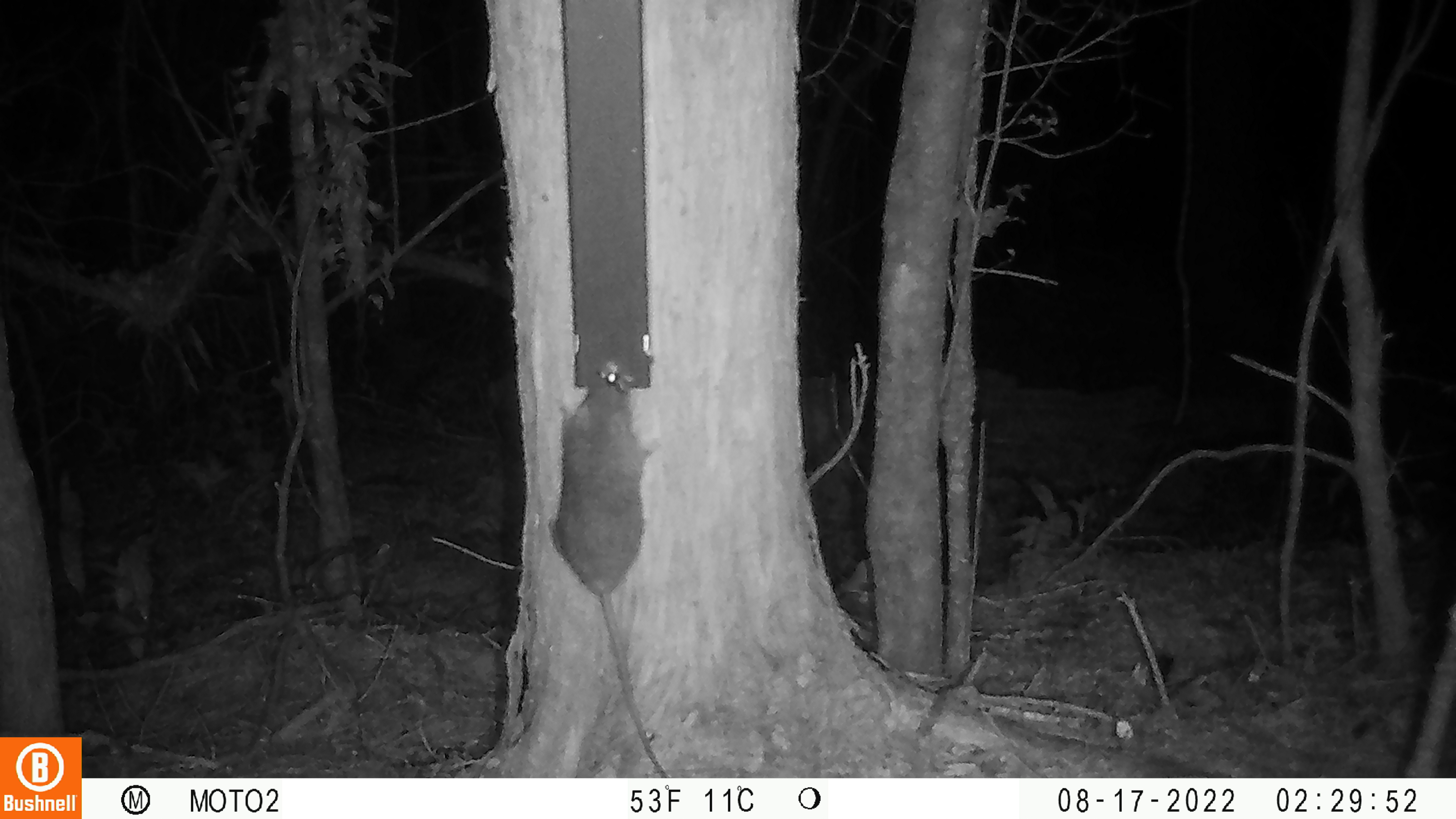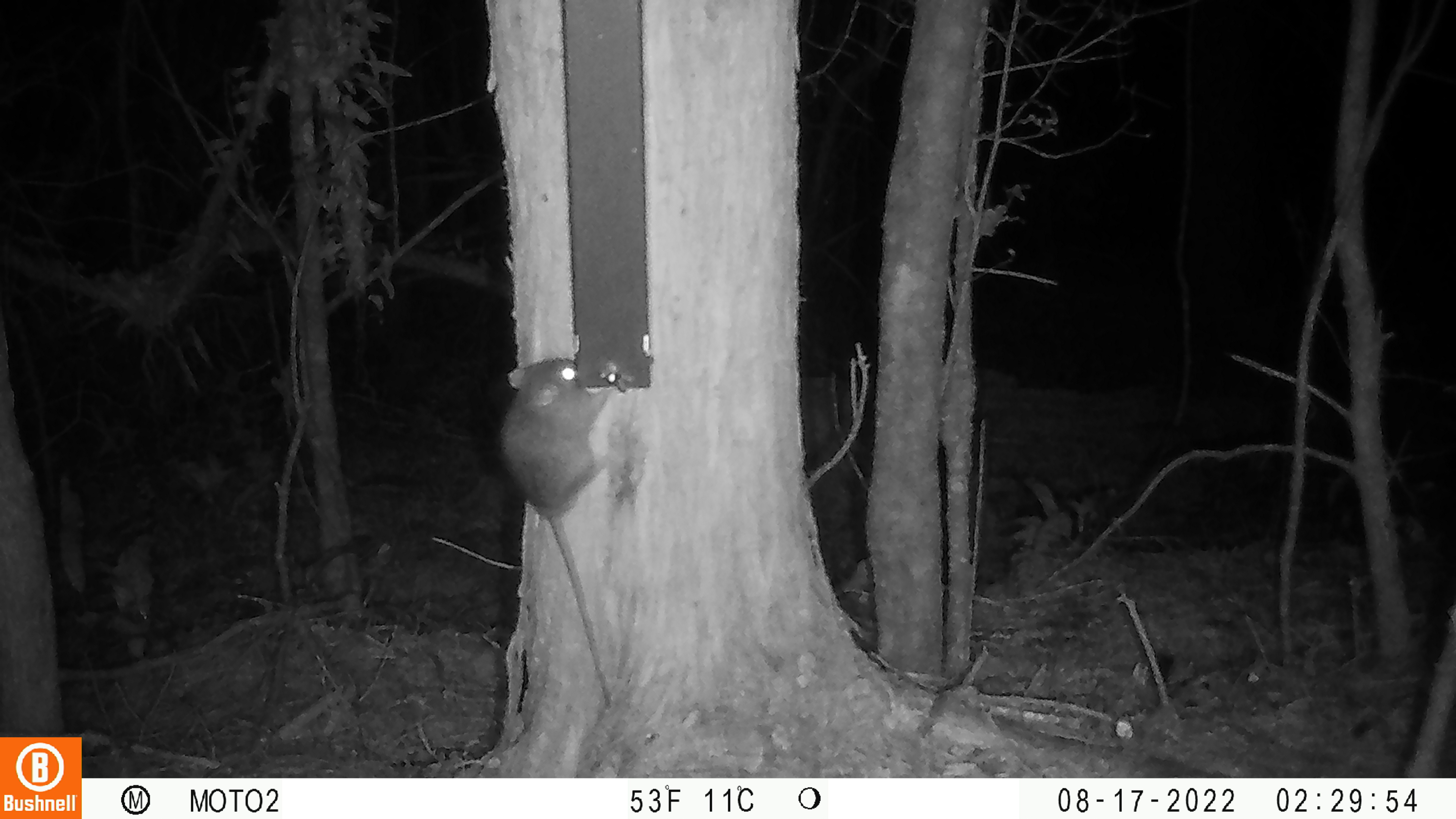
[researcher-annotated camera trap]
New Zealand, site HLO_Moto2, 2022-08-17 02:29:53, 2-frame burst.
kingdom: Animalia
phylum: Chordata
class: Mammalia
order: Rodentia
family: Muridae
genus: Rattus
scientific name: Rattus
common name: rat